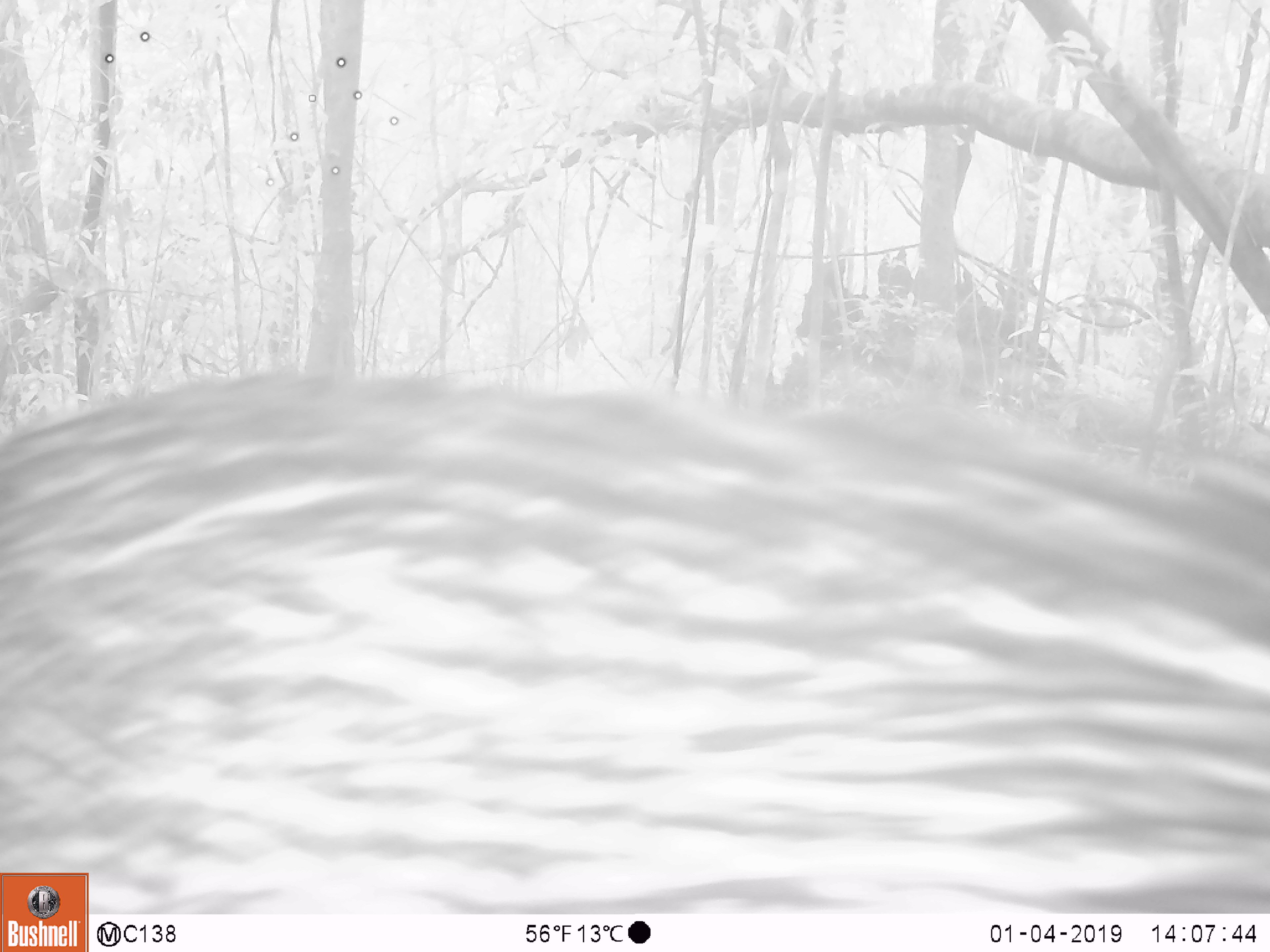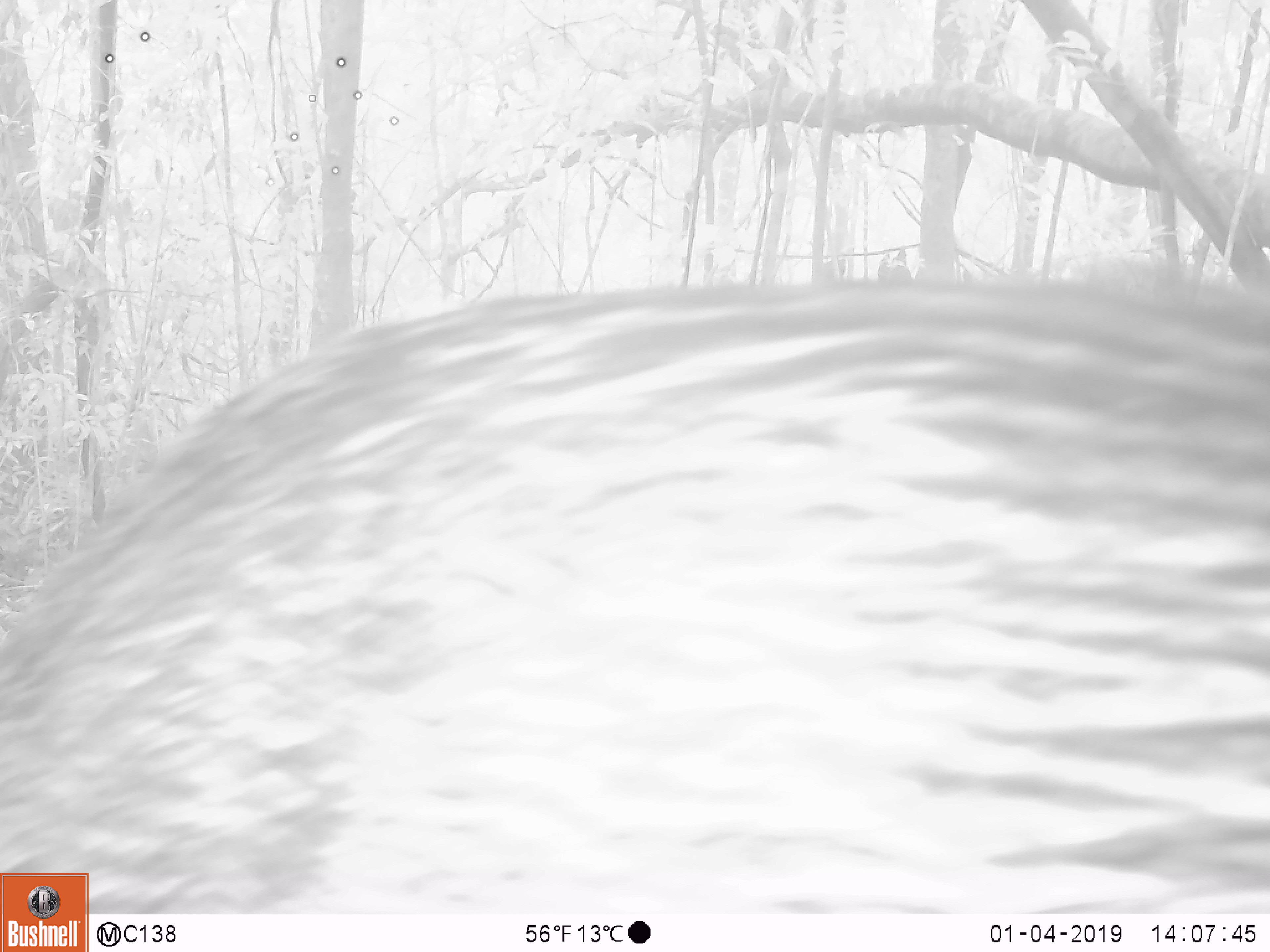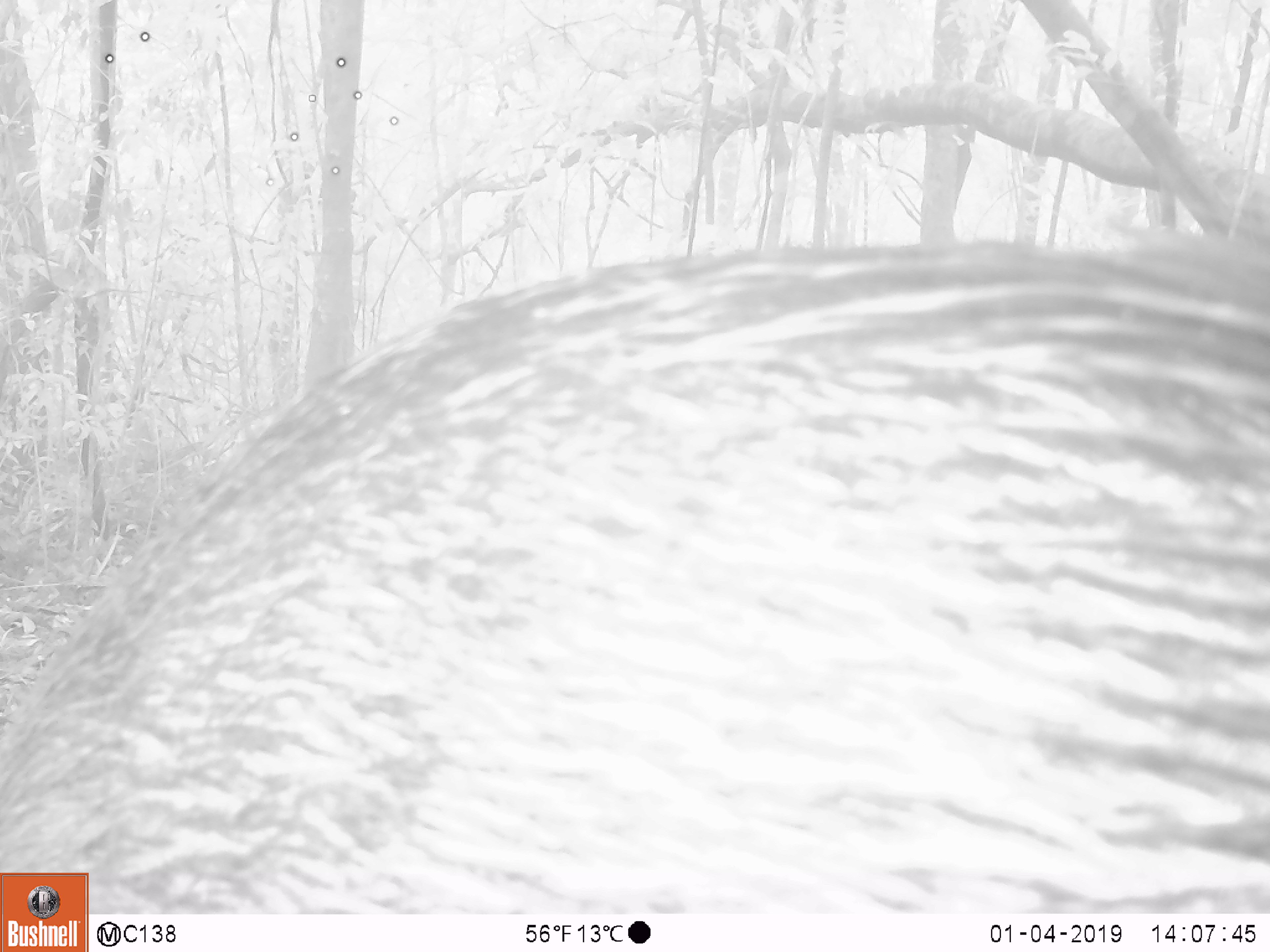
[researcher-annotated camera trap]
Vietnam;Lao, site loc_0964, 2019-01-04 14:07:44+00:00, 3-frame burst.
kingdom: Animalia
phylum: Chordata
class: Mammalia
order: Artiodactyla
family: Suidae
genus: Sus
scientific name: Sus scrofa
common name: eurasian wild pig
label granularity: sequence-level